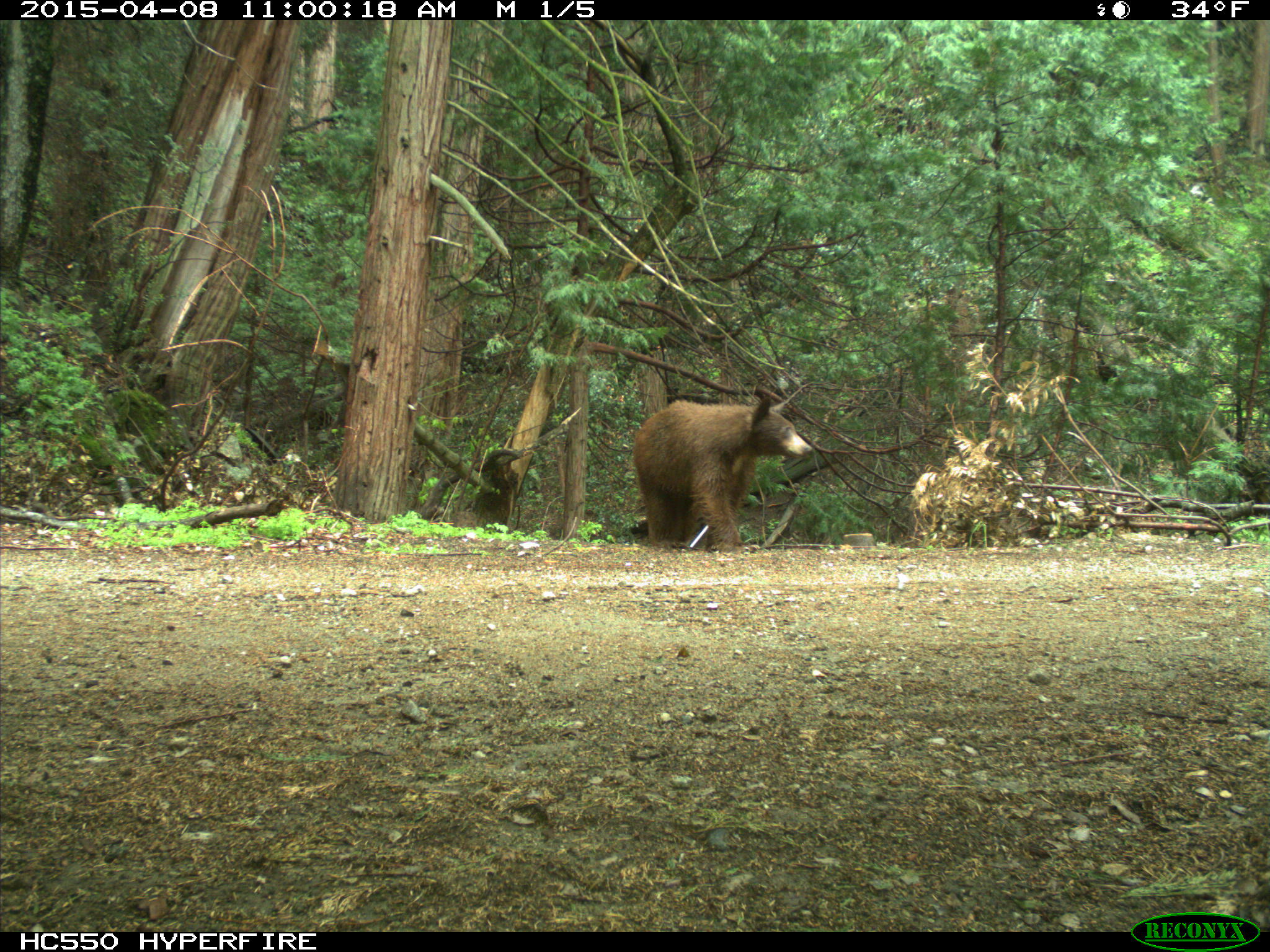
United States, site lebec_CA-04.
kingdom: Animalia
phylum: Chordata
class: Mammalia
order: Carnivora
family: Ursidae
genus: Ursus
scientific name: Ursus americanus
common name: american black bear